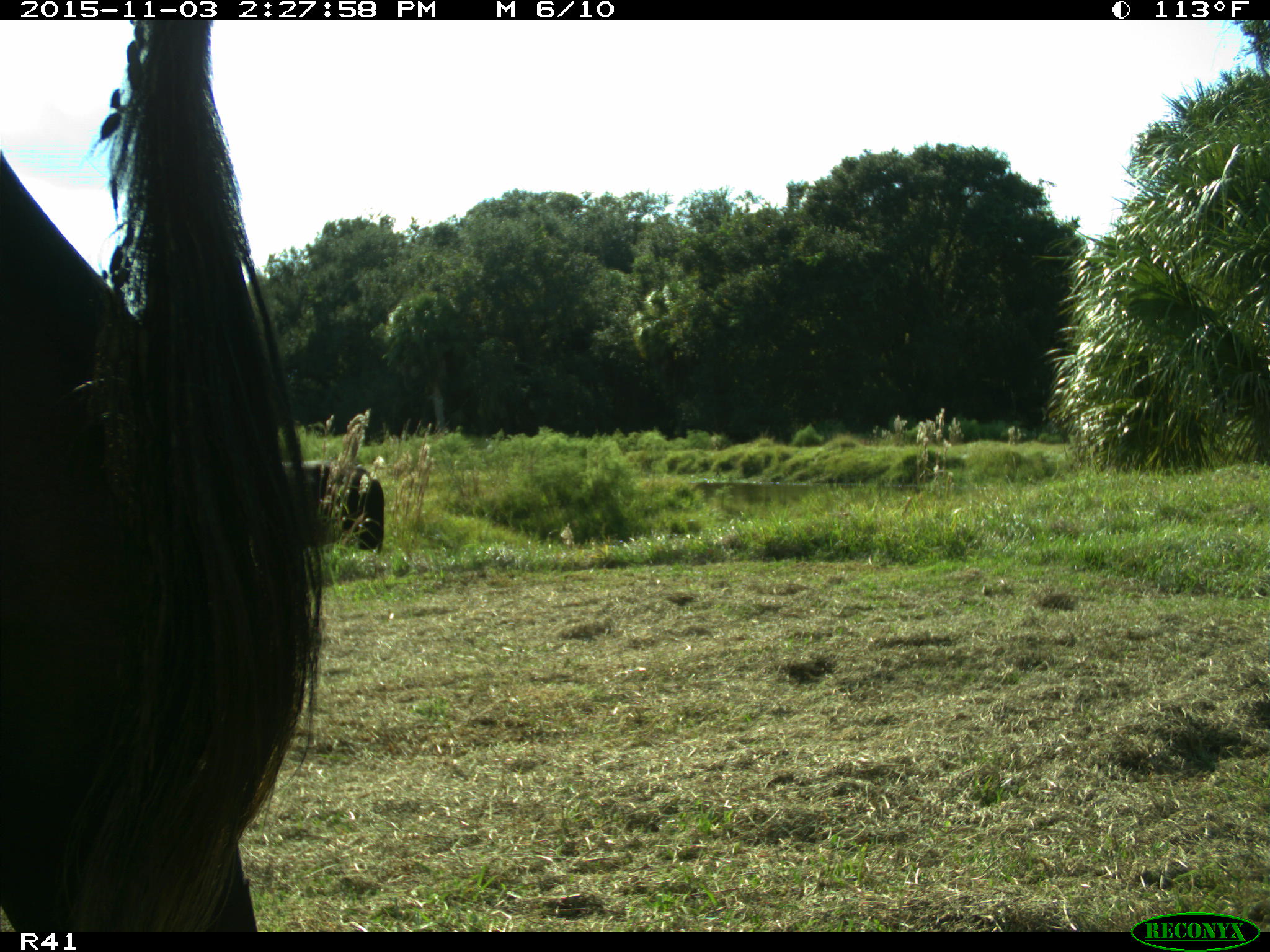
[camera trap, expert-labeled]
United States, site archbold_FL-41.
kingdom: Animalia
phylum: Chordata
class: Mammalia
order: Artiodactyla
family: Bovidae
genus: Bos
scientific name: Bos taurus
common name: domestic cow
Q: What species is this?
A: Bos taurus (domestic cow).